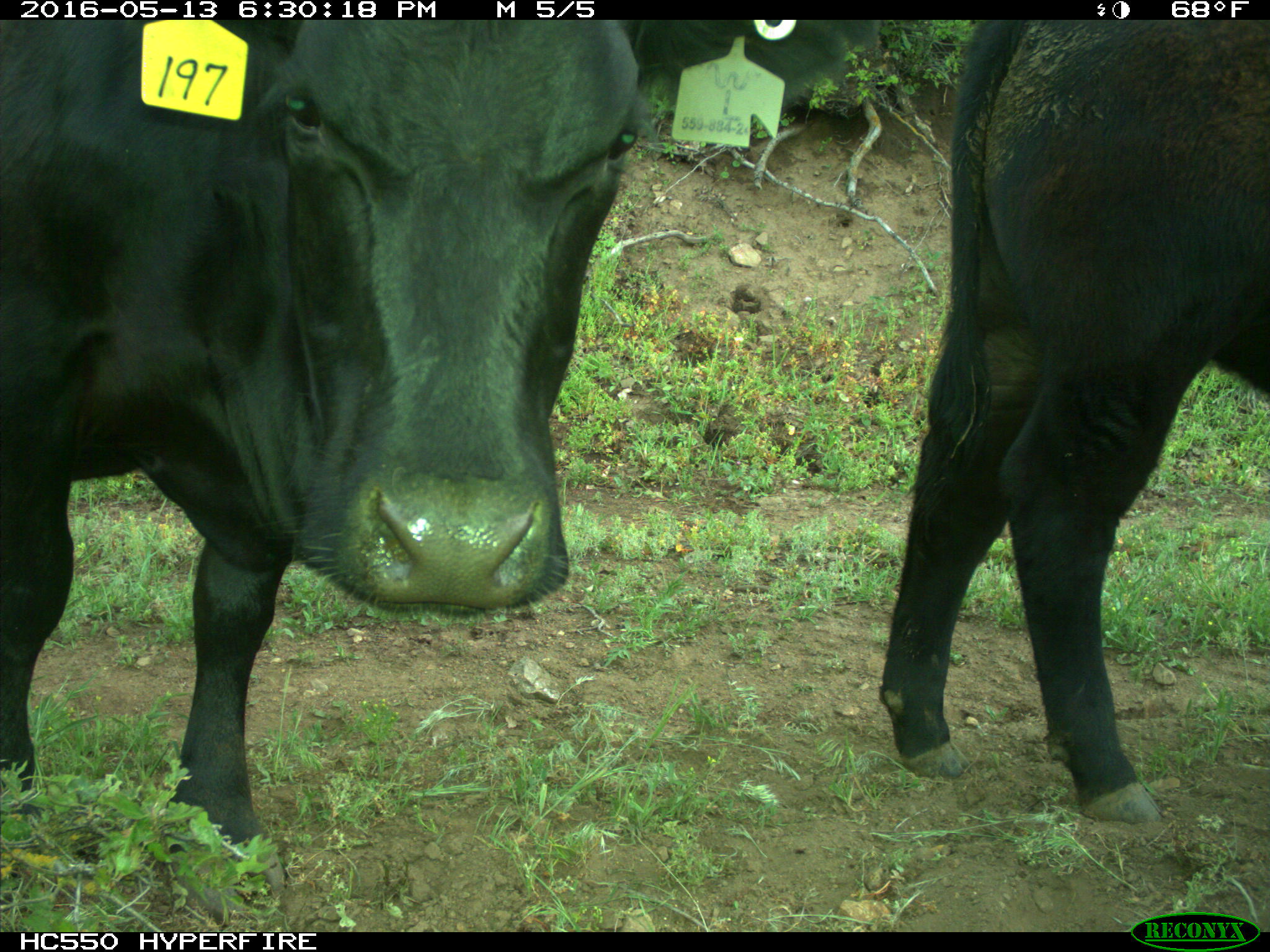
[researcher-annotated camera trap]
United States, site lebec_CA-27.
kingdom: Animalia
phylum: Chordata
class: Mammalia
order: Artiodactyla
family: Bovidae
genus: Bos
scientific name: Bos taurus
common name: domestic cow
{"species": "Bos taurus (domestic cow)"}